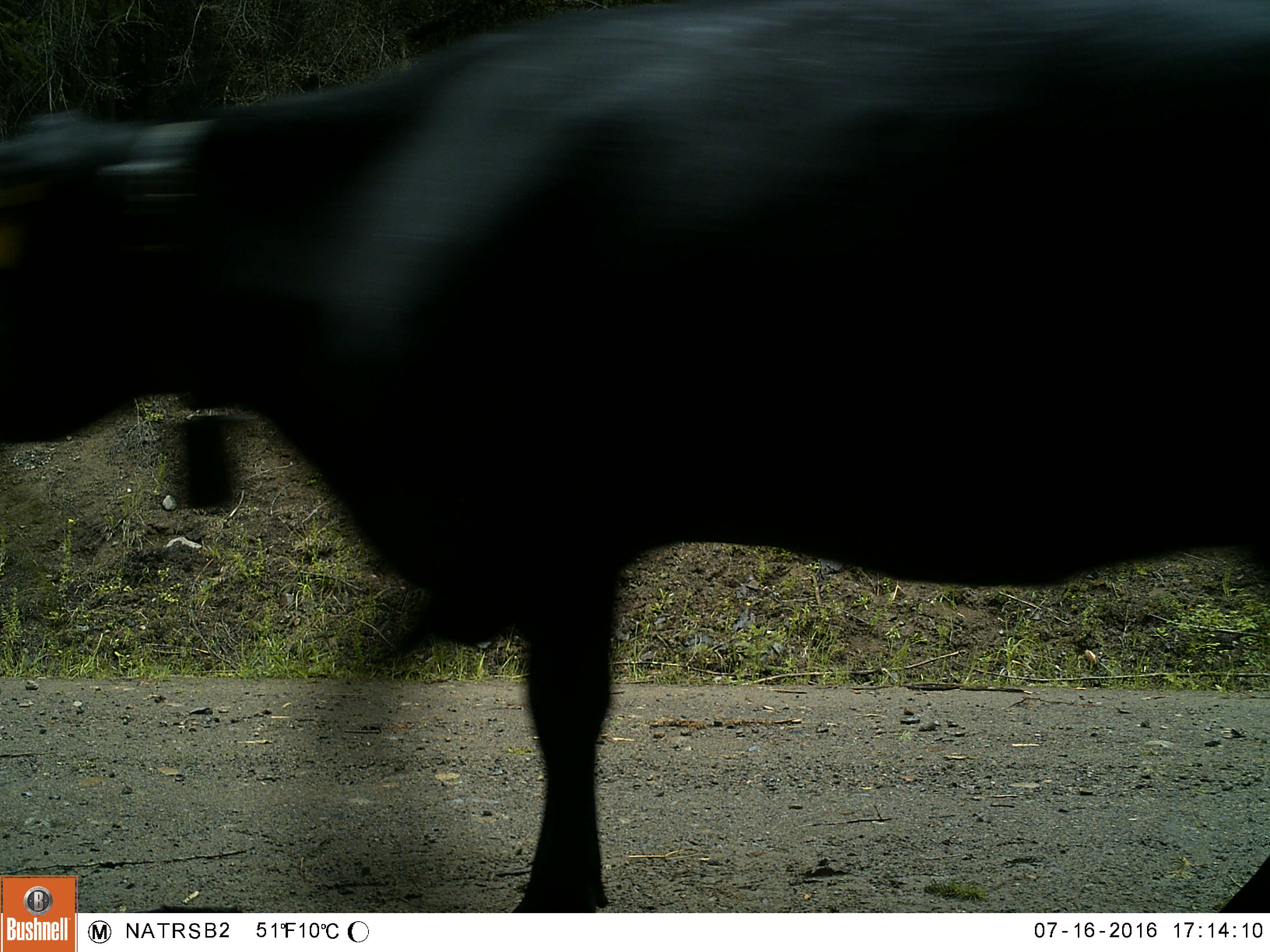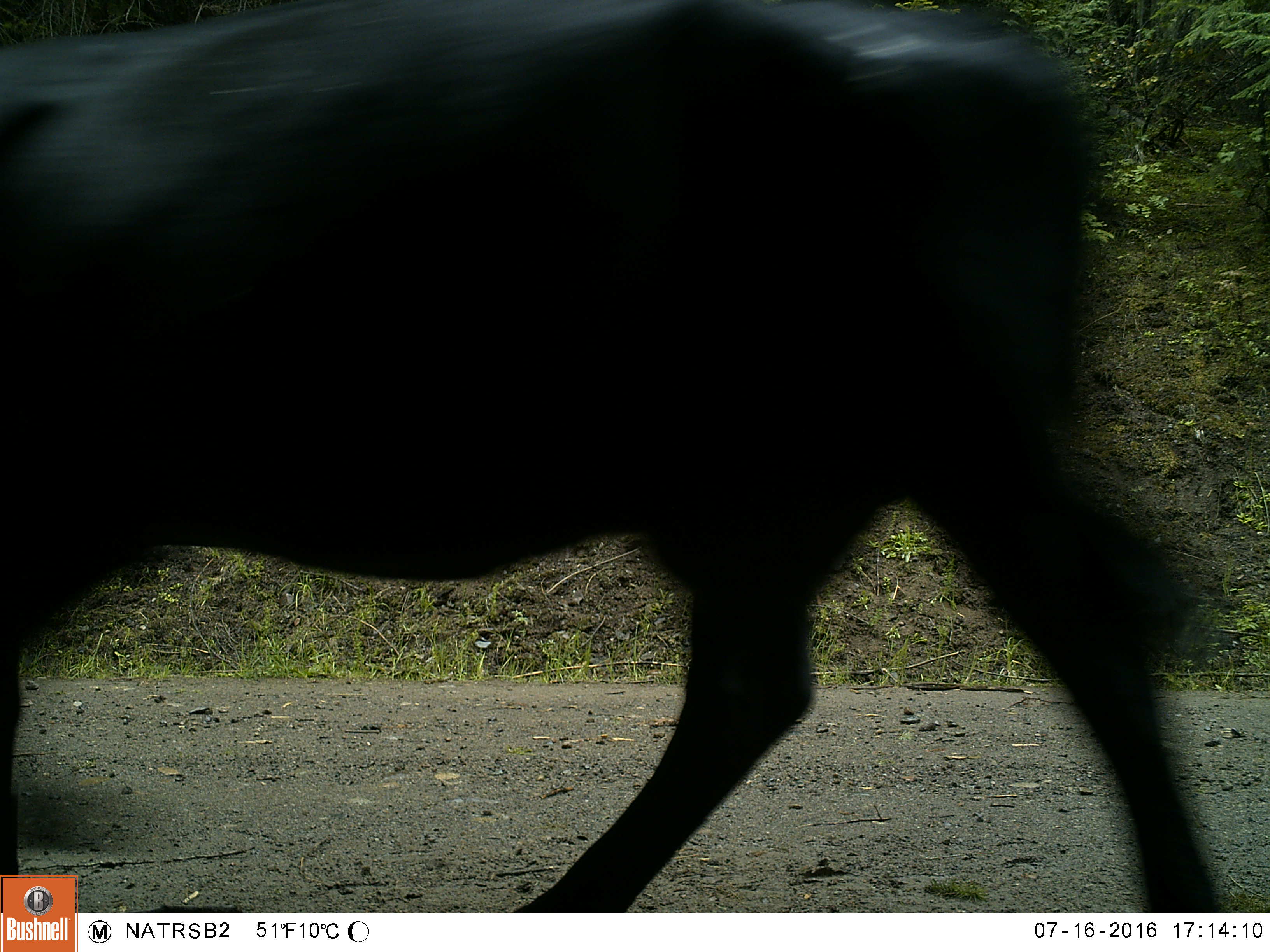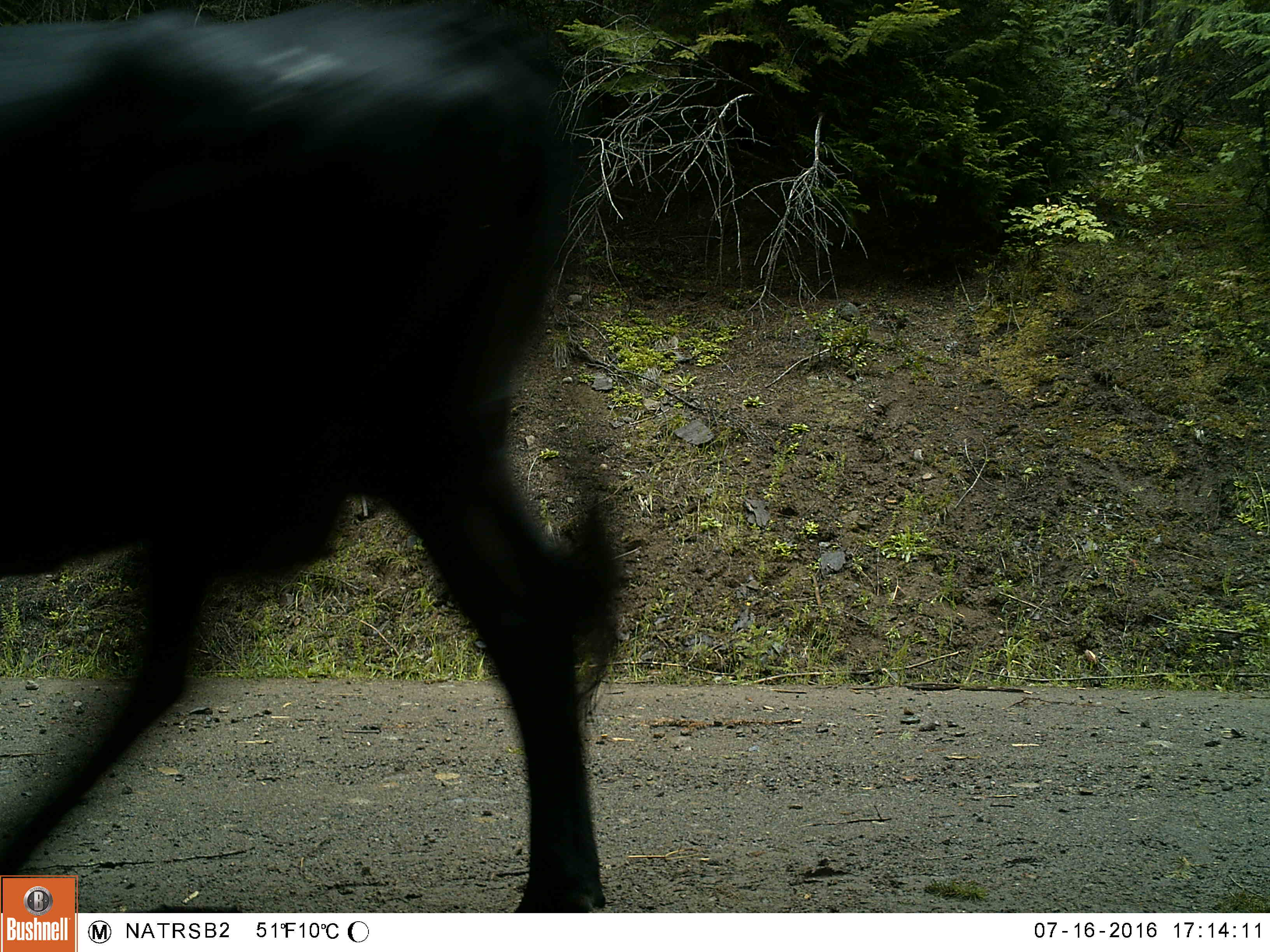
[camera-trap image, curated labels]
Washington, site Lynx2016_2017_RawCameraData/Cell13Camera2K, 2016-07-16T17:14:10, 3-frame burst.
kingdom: Animalia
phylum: Chordata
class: Mammalia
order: Artiodactyla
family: Bovidae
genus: Bos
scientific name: Bos taurus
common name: domestic cattle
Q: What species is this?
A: Domestic cattle (Bos taurus).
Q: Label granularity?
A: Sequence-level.